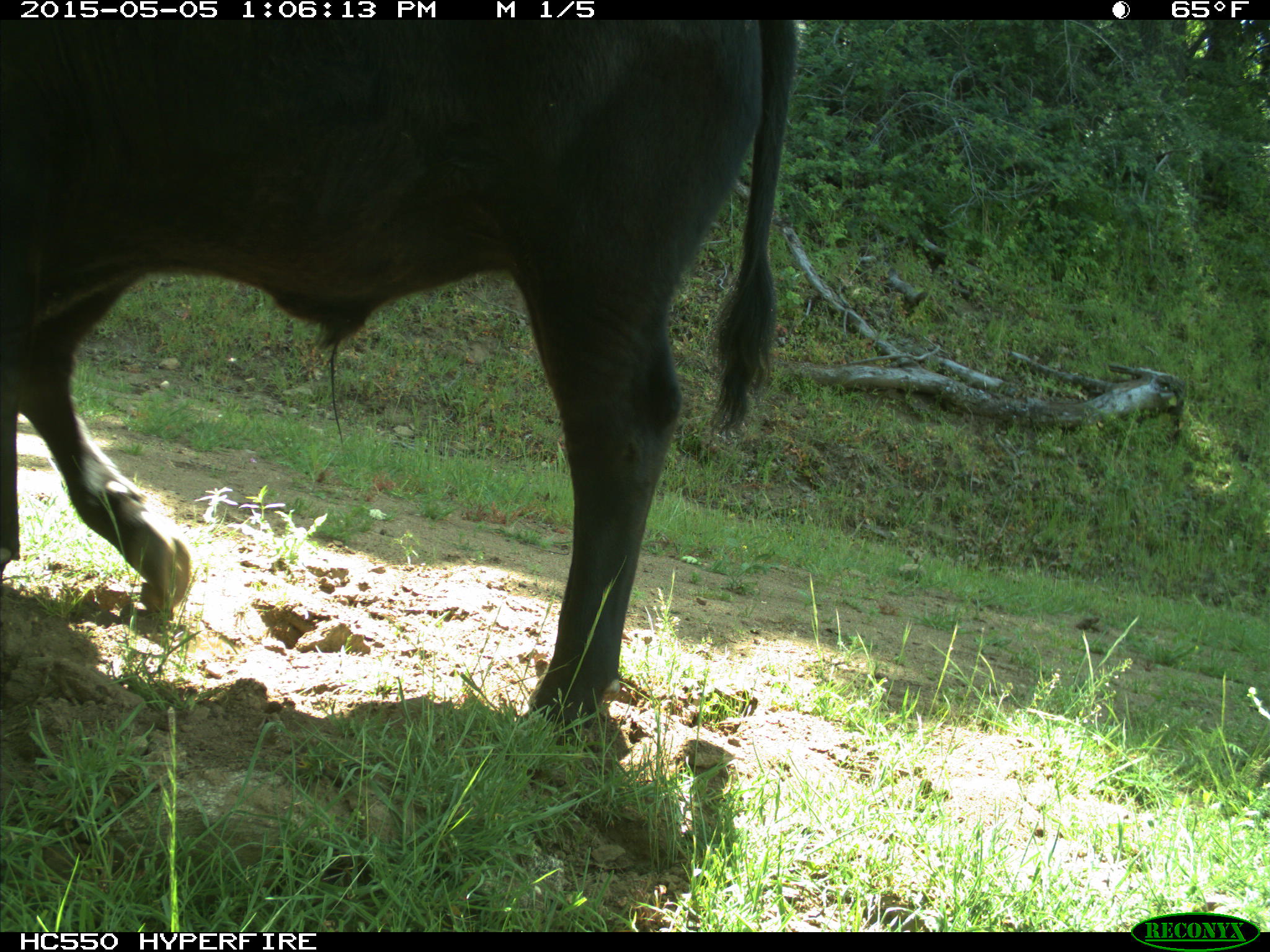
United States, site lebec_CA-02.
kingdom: Animalia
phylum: Chordata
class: Mammalia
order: Artiodactyla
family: Bovidae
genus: Bos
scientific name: Bos taurus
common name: domestic cow